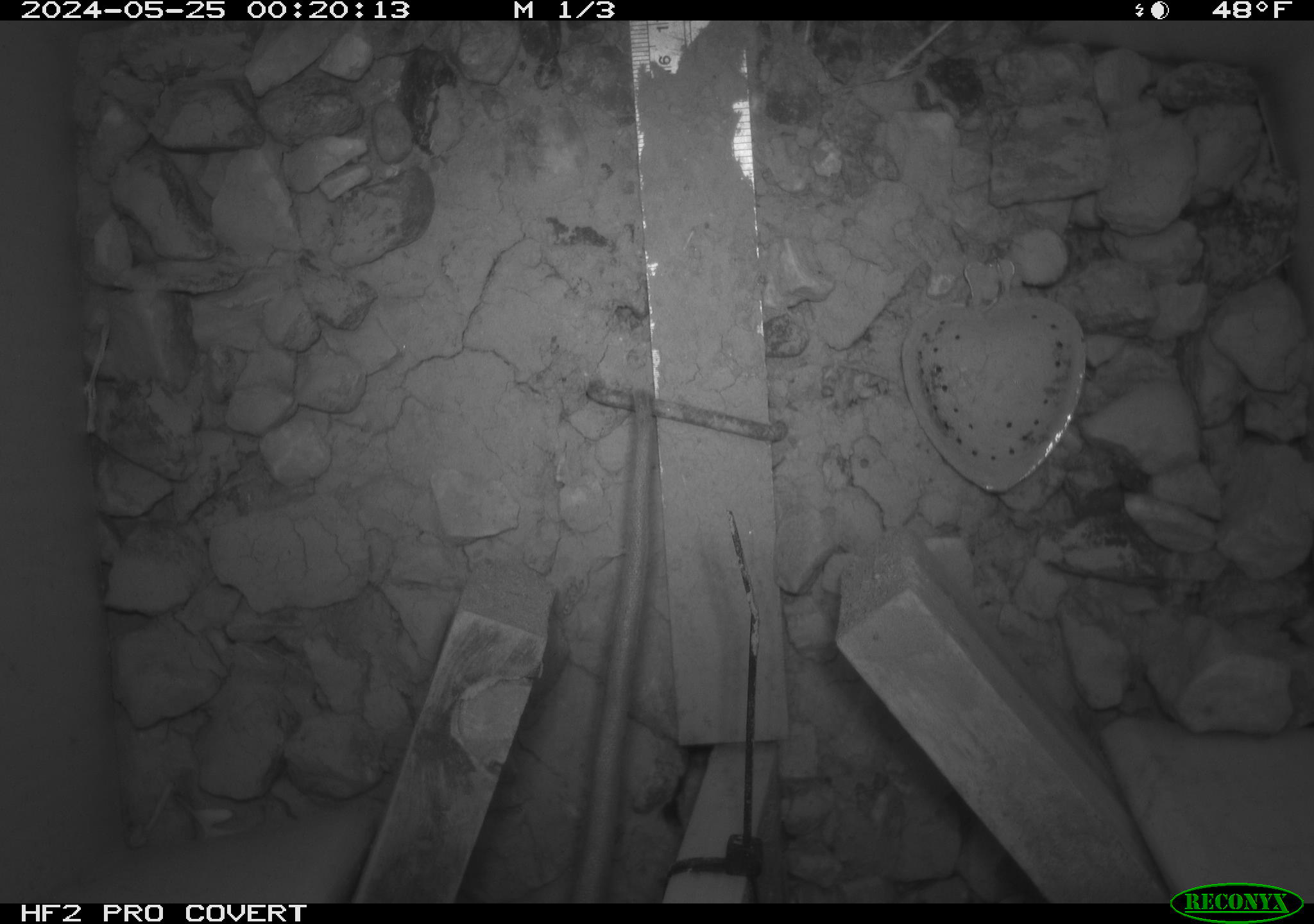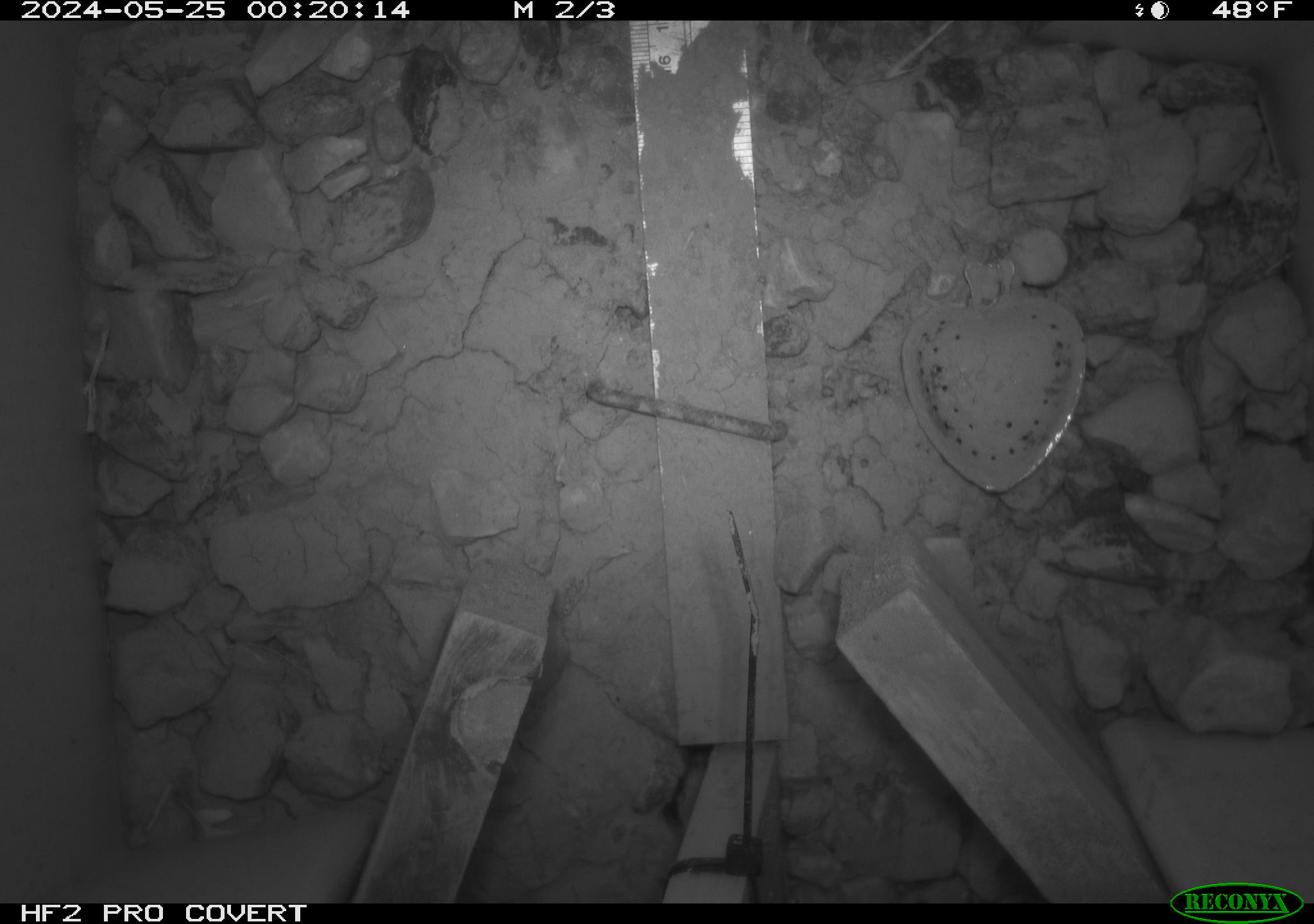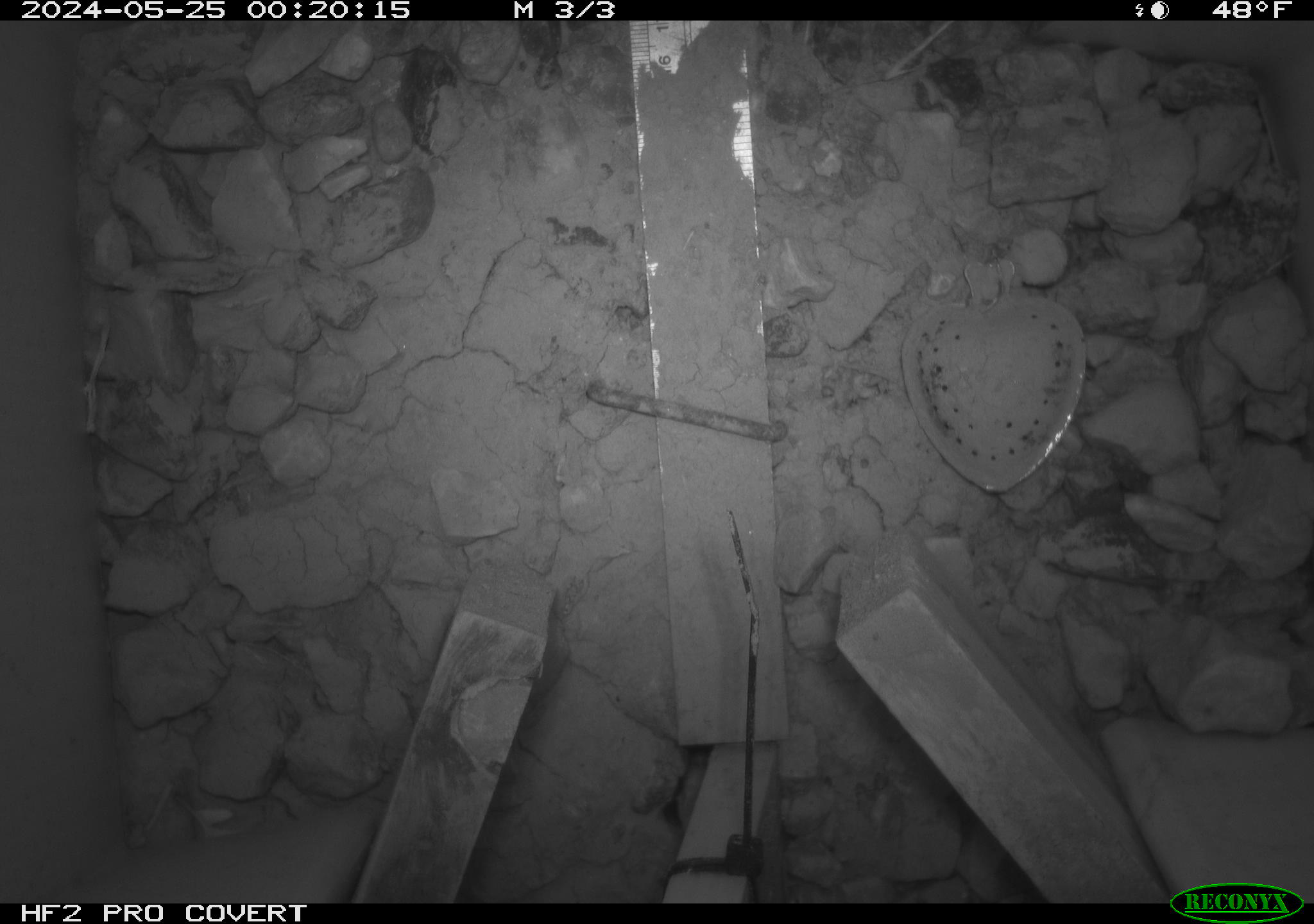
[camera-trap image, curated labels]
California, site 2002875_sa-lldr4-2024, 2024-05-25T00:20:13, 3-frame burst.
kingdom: Animalia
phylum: Chordata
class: Mammalia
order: Rodentia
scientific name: Rodentia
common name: rodent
Rodent (Rodentia).